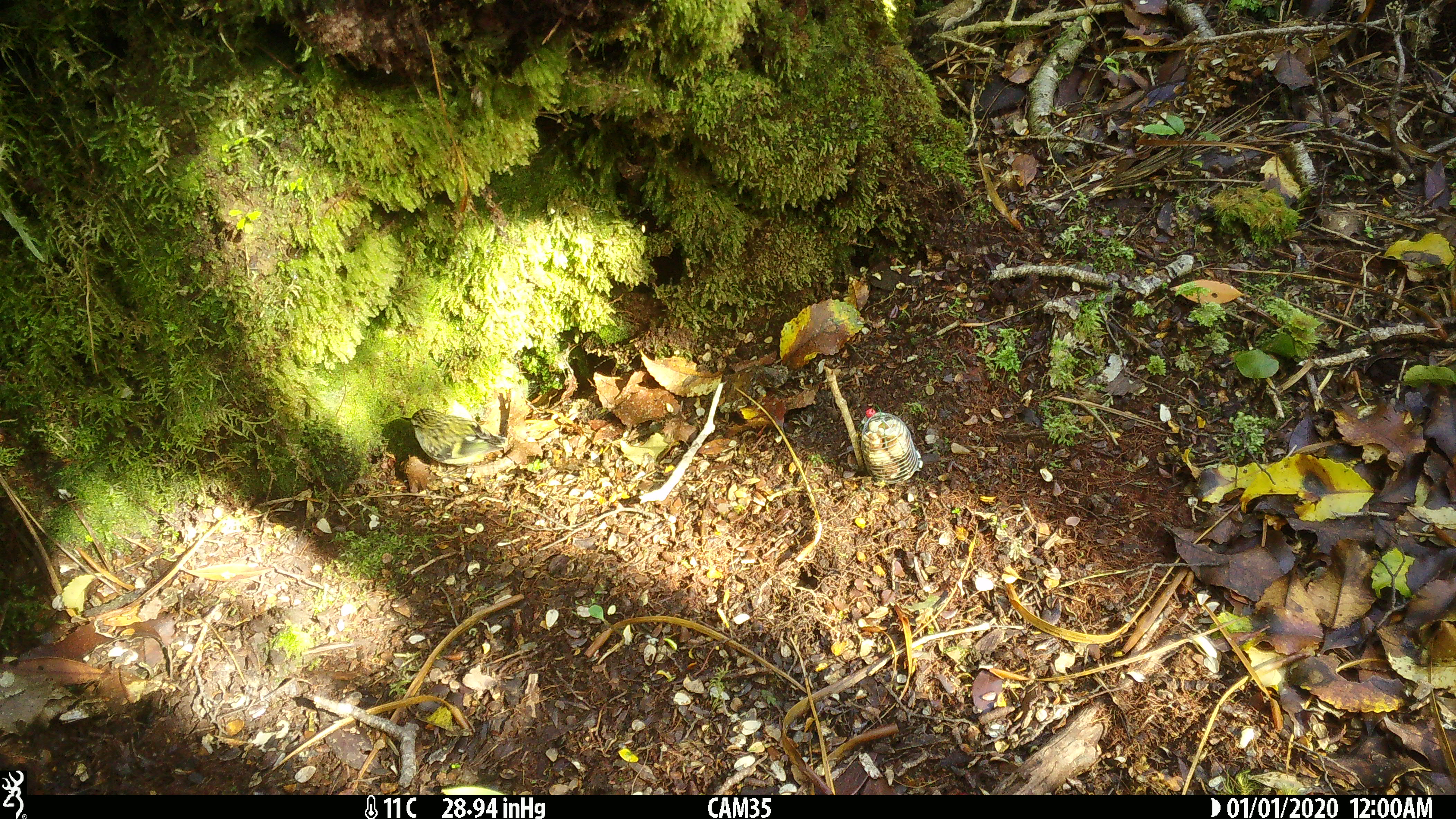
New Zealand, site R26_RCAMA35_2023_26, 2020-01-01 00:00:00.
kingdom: Animalia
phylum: Chordata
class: Aves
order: Passeriformes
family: Acanthisittidae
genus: Acanthisitta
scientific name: Acanthisitta chloris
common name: rifleman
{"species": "rifleman (Acanthisitta chloris)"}